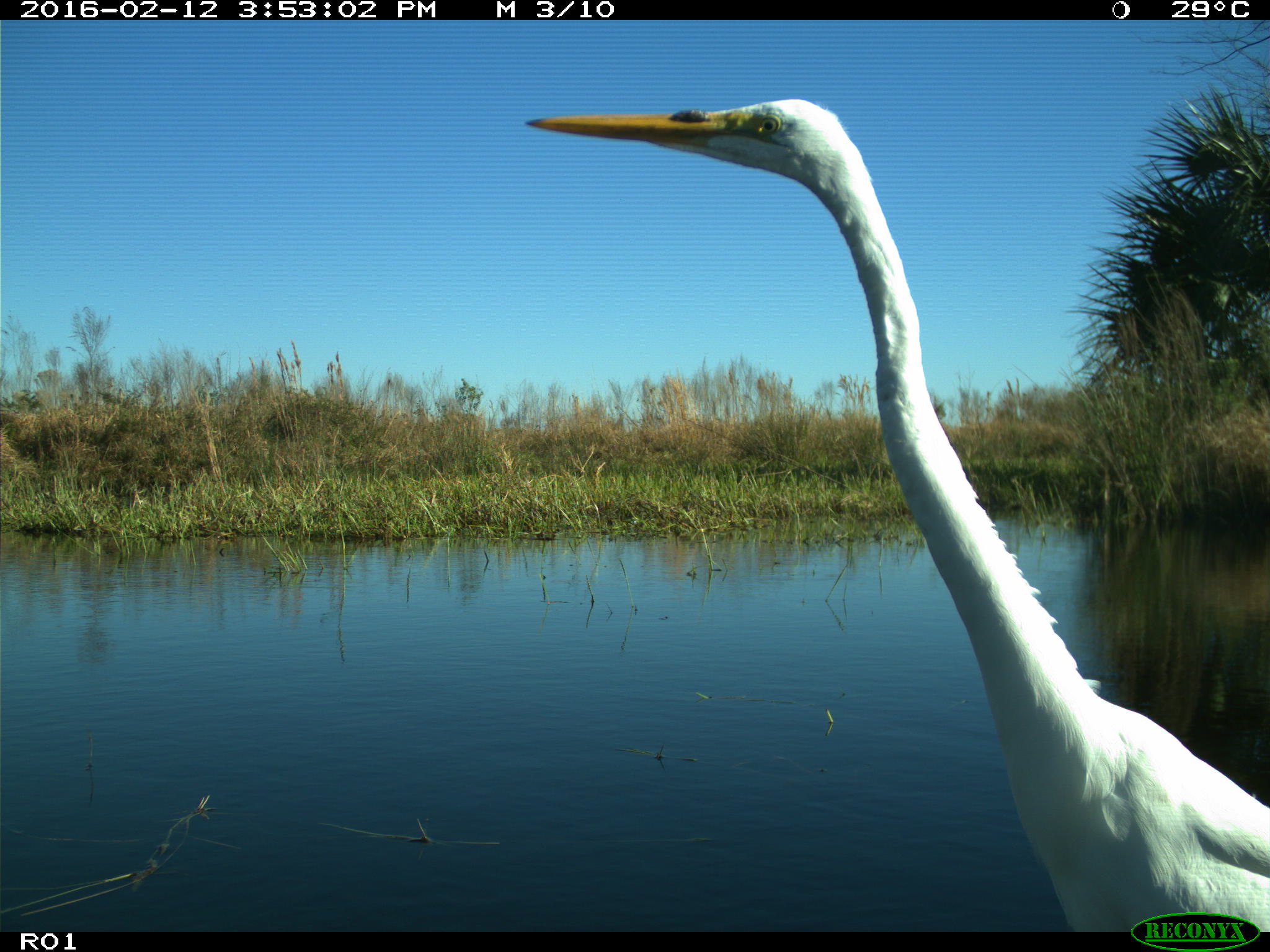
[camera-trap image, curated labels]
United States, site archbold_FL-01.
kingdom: Animalia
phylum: Chordata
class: Aves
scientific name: Aves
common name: birds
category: unidentified bird